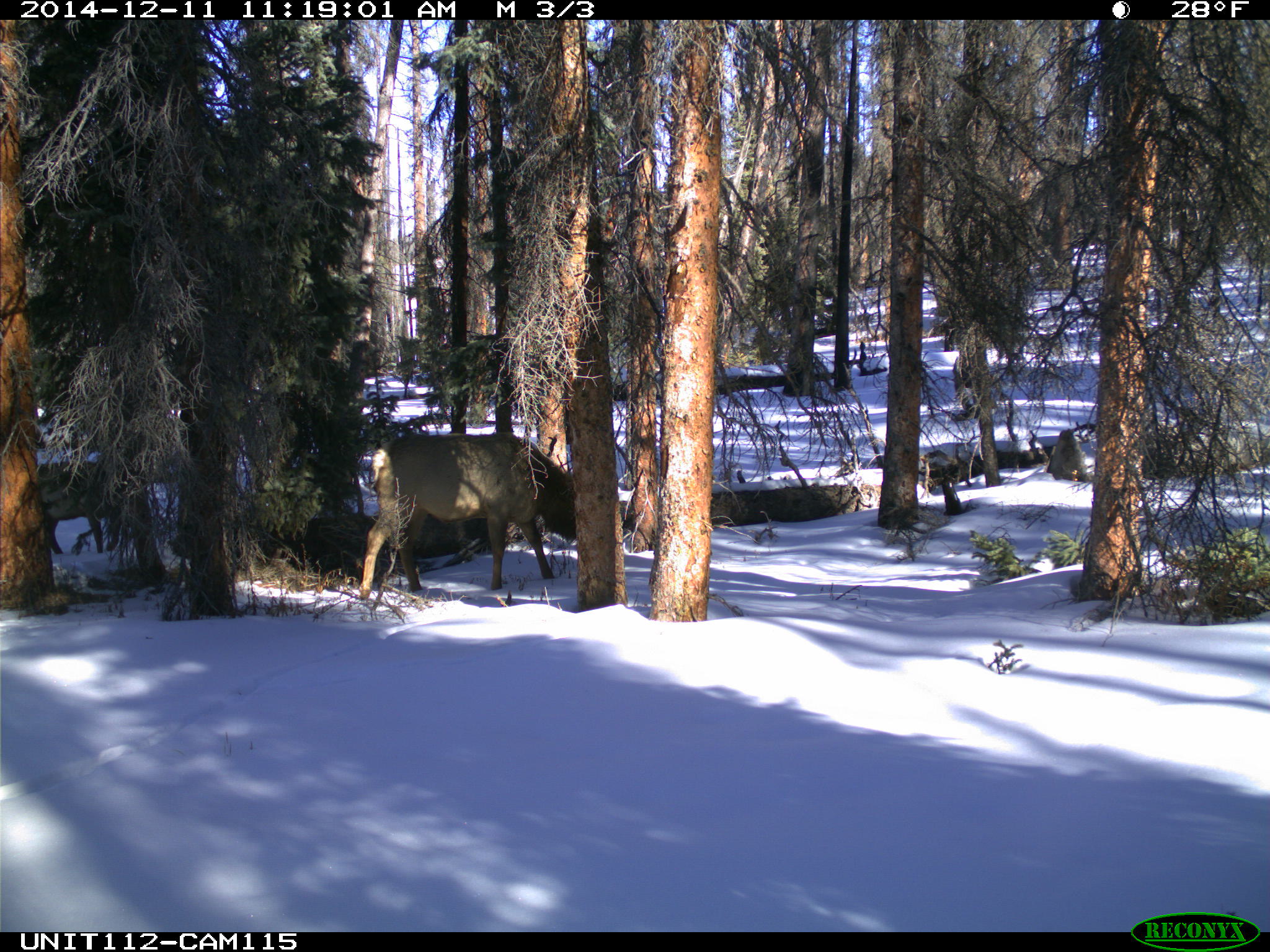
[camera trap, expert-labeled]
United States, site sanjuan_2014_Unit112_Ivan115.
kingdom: Animalia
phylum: Chordata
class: Mammalia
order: Artiodactyla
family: Cervidae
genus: Cervus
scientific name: Cervus elaphus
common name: red deer